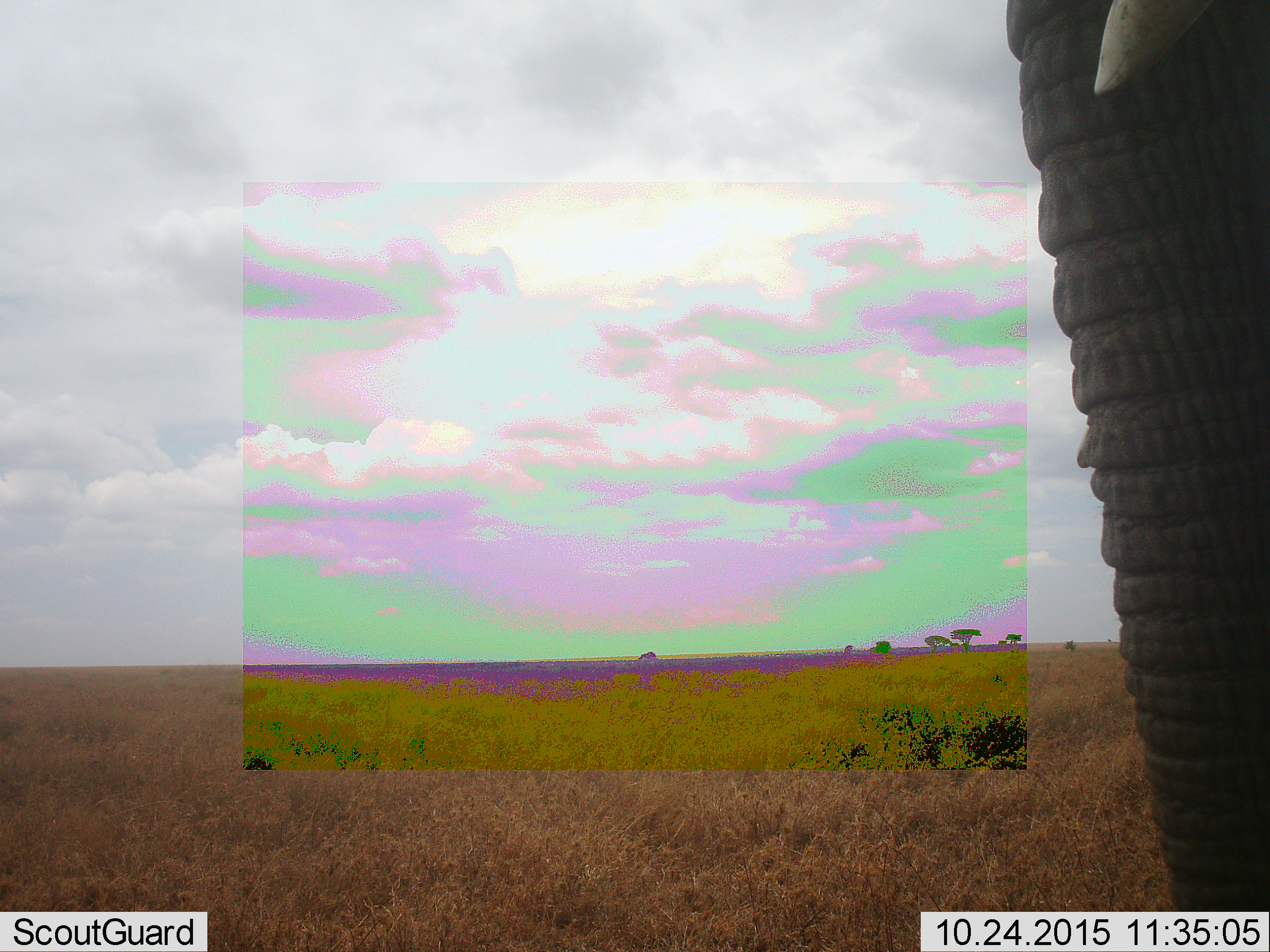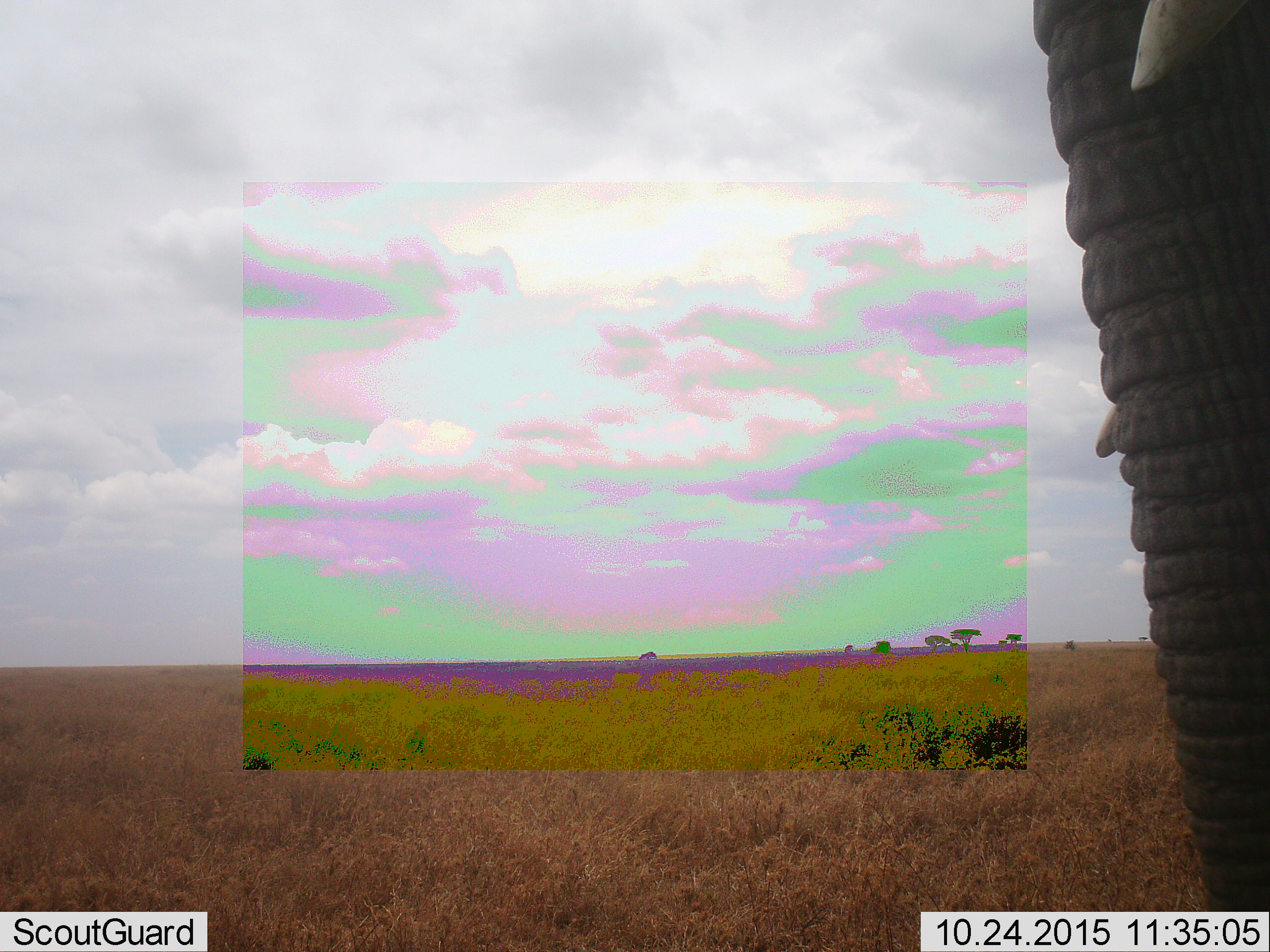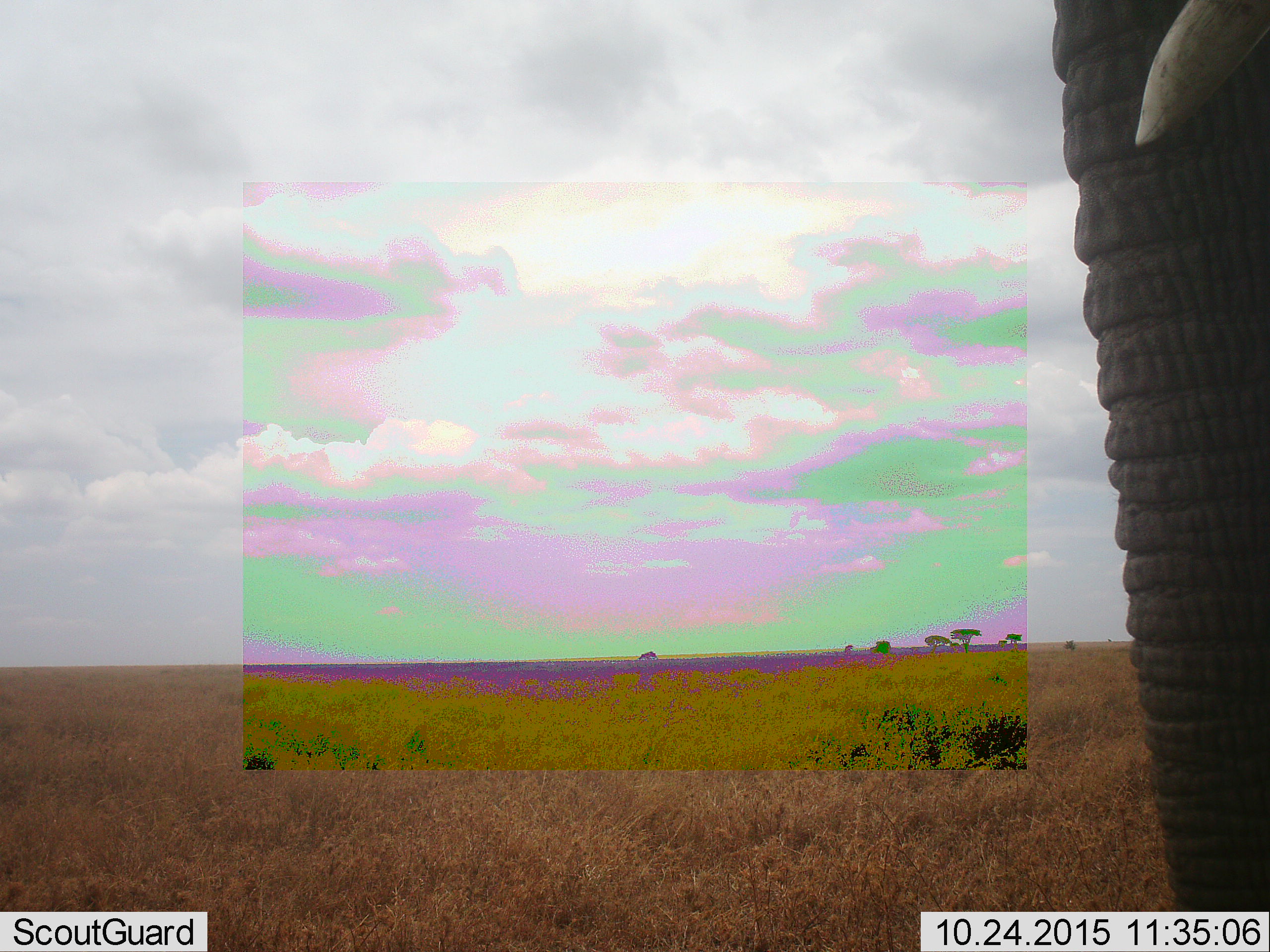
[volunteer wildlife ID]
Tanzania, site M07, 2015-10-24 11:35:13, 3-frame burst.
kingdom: Animalia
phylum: Chordata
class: Mammalia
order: Proboscidea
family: Elephantidae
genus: Loxodonta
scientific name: Loxodonta africana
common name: african bush elephant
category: elephant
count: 1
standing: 80%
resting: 0%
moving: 10%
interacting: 10%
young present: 0%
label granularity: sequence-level